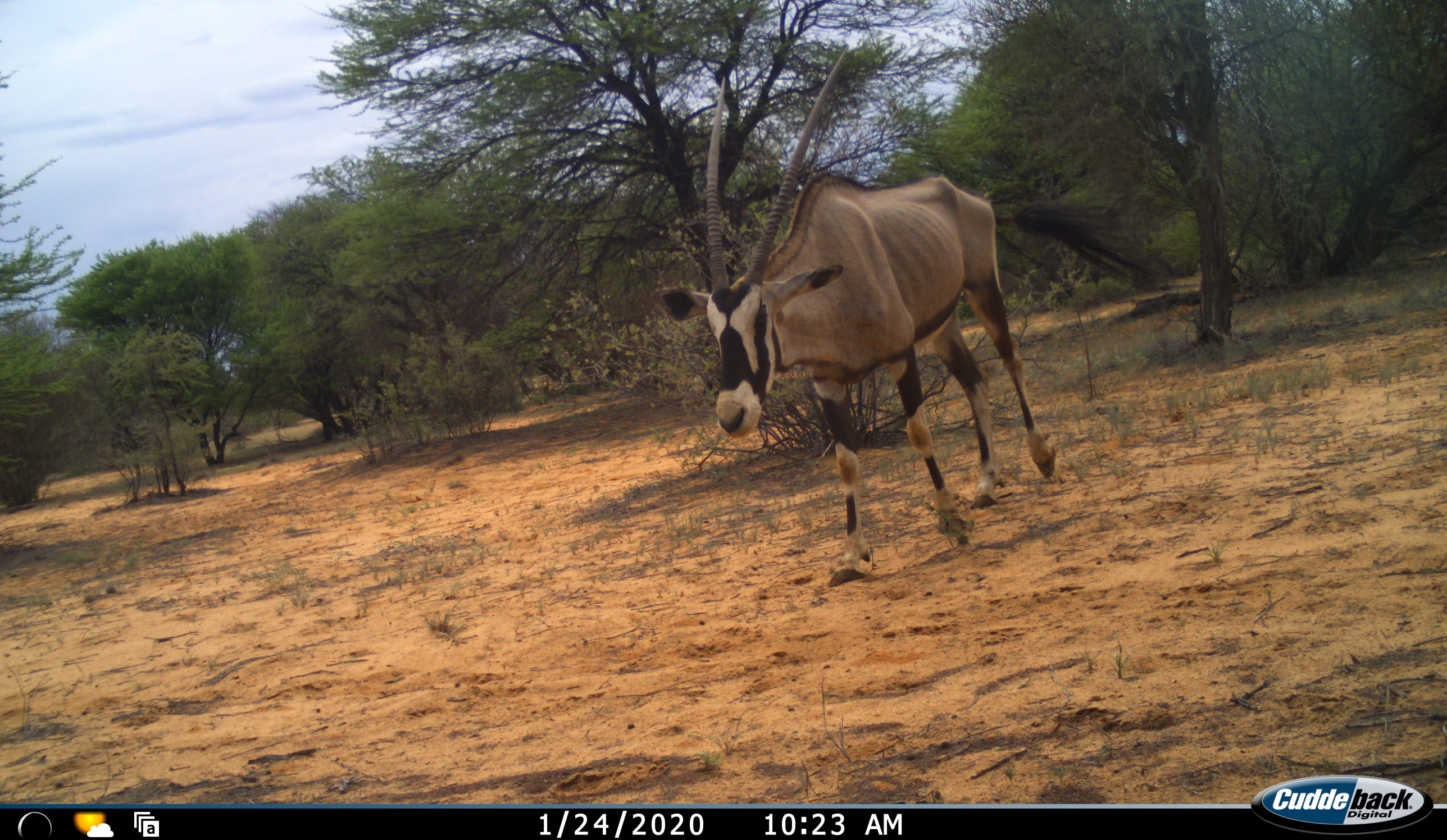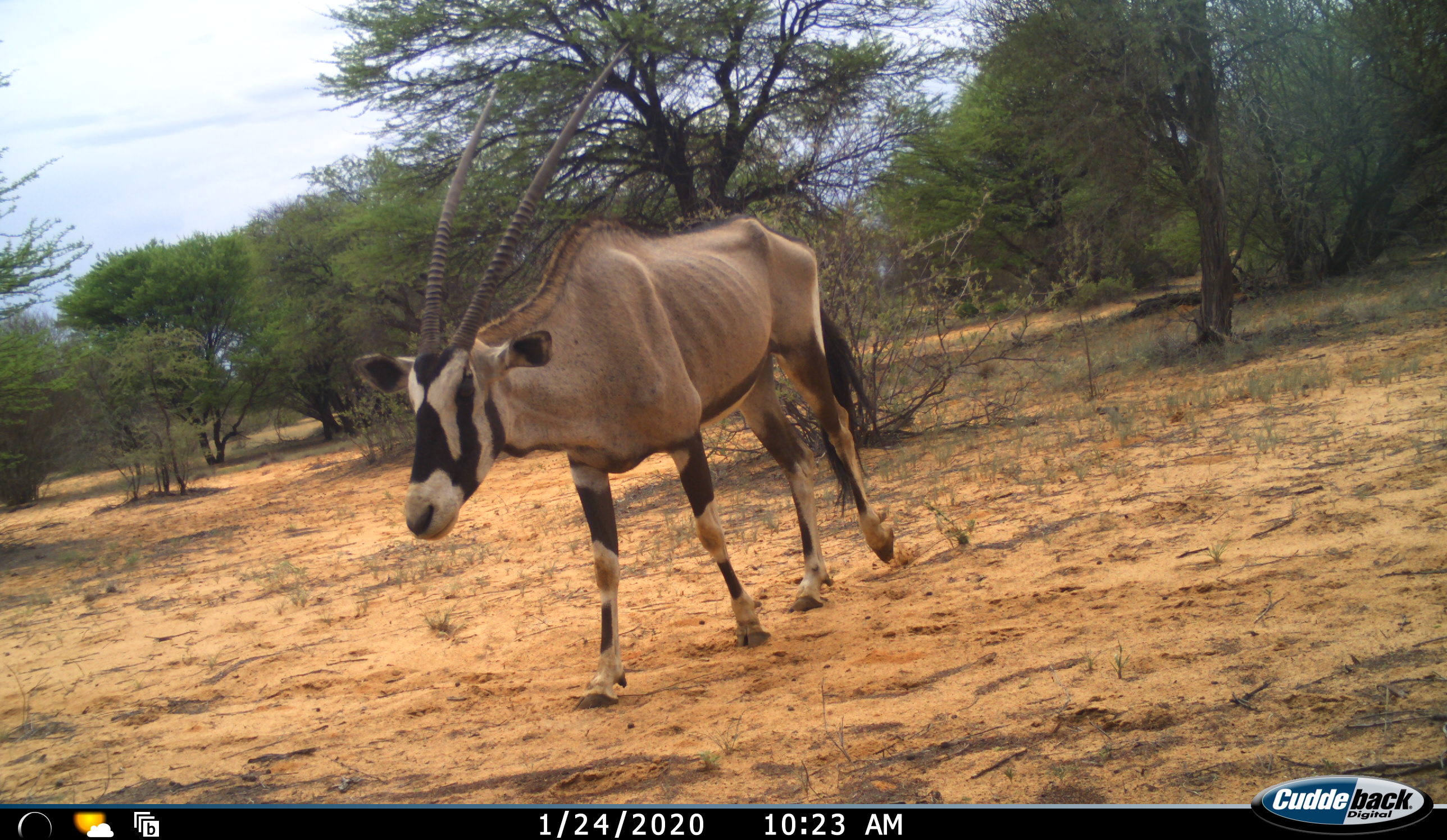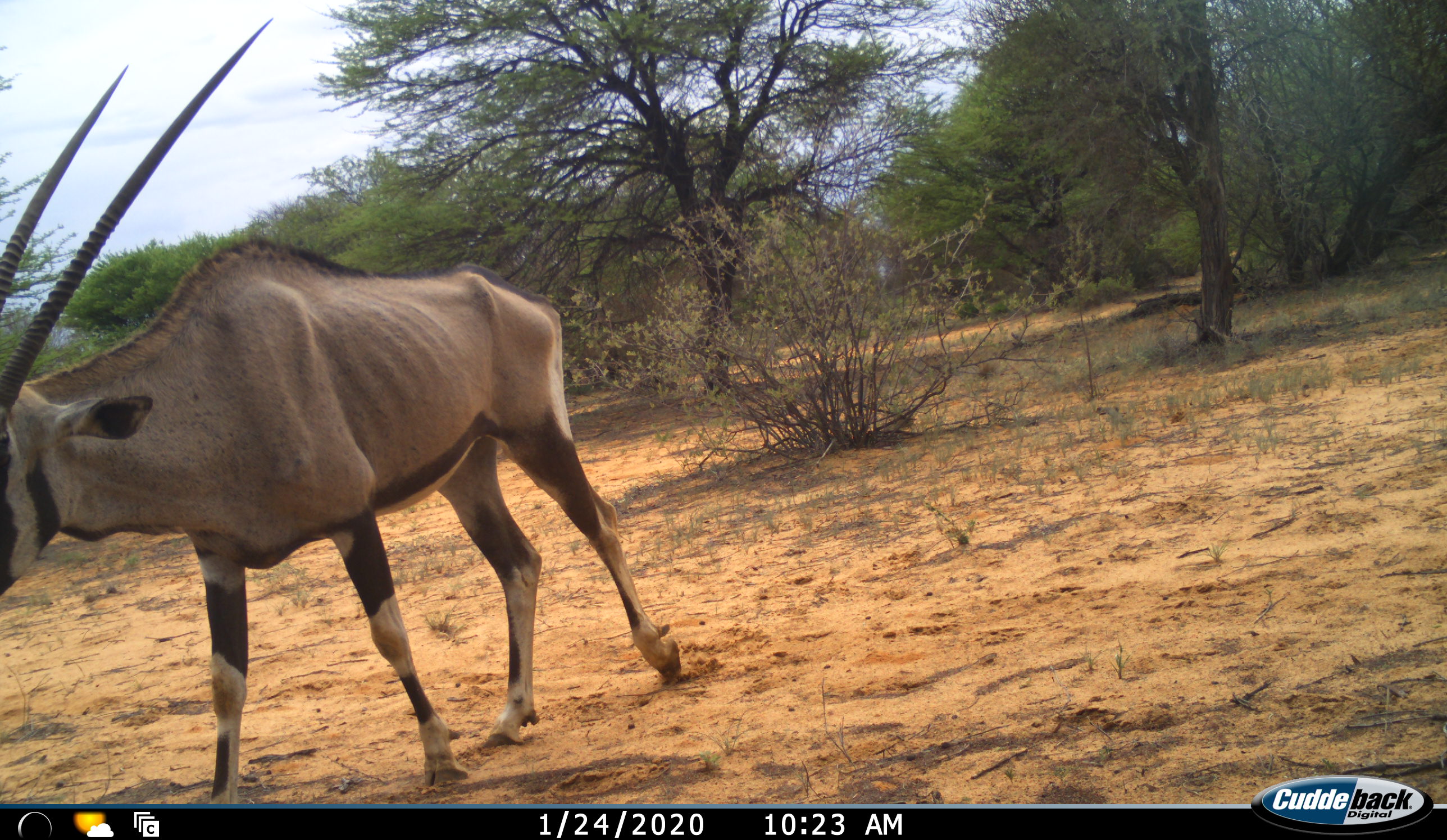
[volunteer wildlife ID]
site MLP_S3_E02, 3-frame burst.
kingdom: Animalia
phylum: Chordata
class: Mammalia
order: Artiodactyla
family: Bovidae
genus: Oryx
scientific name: Oryx gazella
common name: gemsbok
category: oryx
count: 1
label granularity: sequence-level